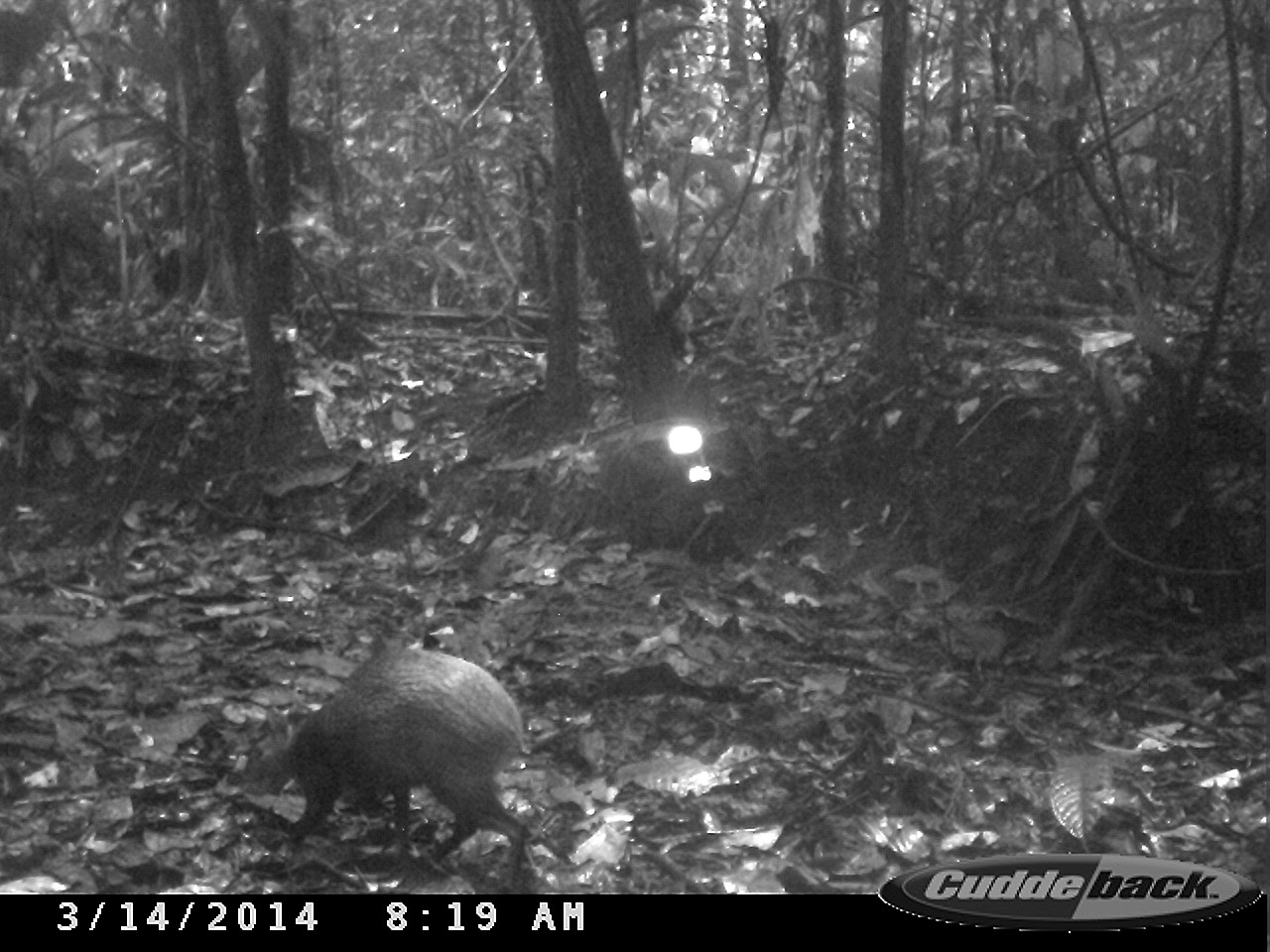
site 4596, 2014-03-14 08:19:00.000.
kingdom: Animalia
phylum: Chordata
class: Mammalia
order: Rodentia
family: Dasyproctidae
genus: Dasyprocta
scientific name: Dasyprocta leporina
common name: red-rumped agouti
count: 1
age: adult